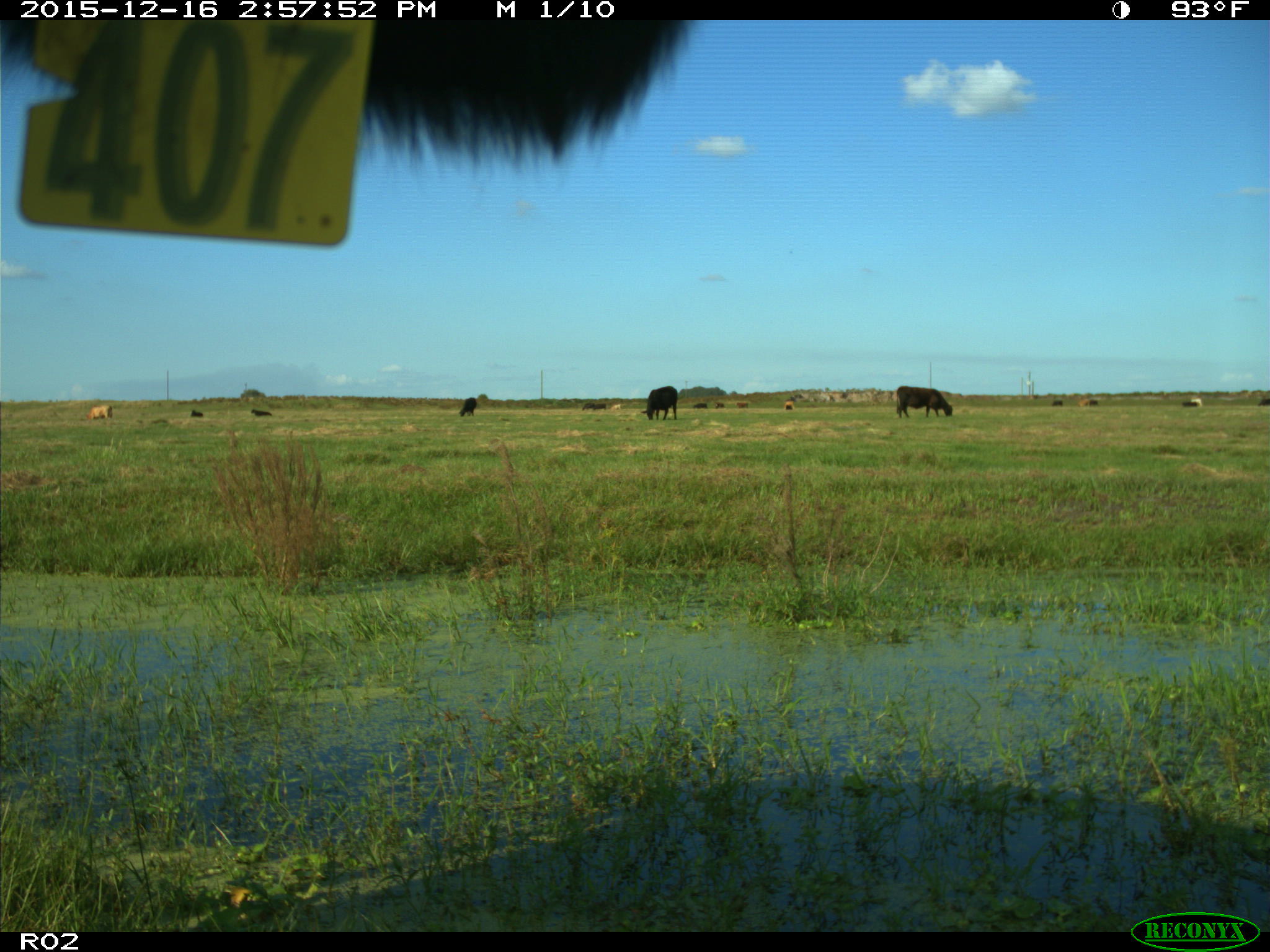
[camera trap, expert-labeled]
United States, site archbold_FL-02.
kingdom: Animalia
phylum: Chordata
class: Mammalia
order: Artiodactyla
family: Bovidae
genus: Bos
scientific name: Bos taurus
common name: domestic cow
Bos taurus (domestic cow).